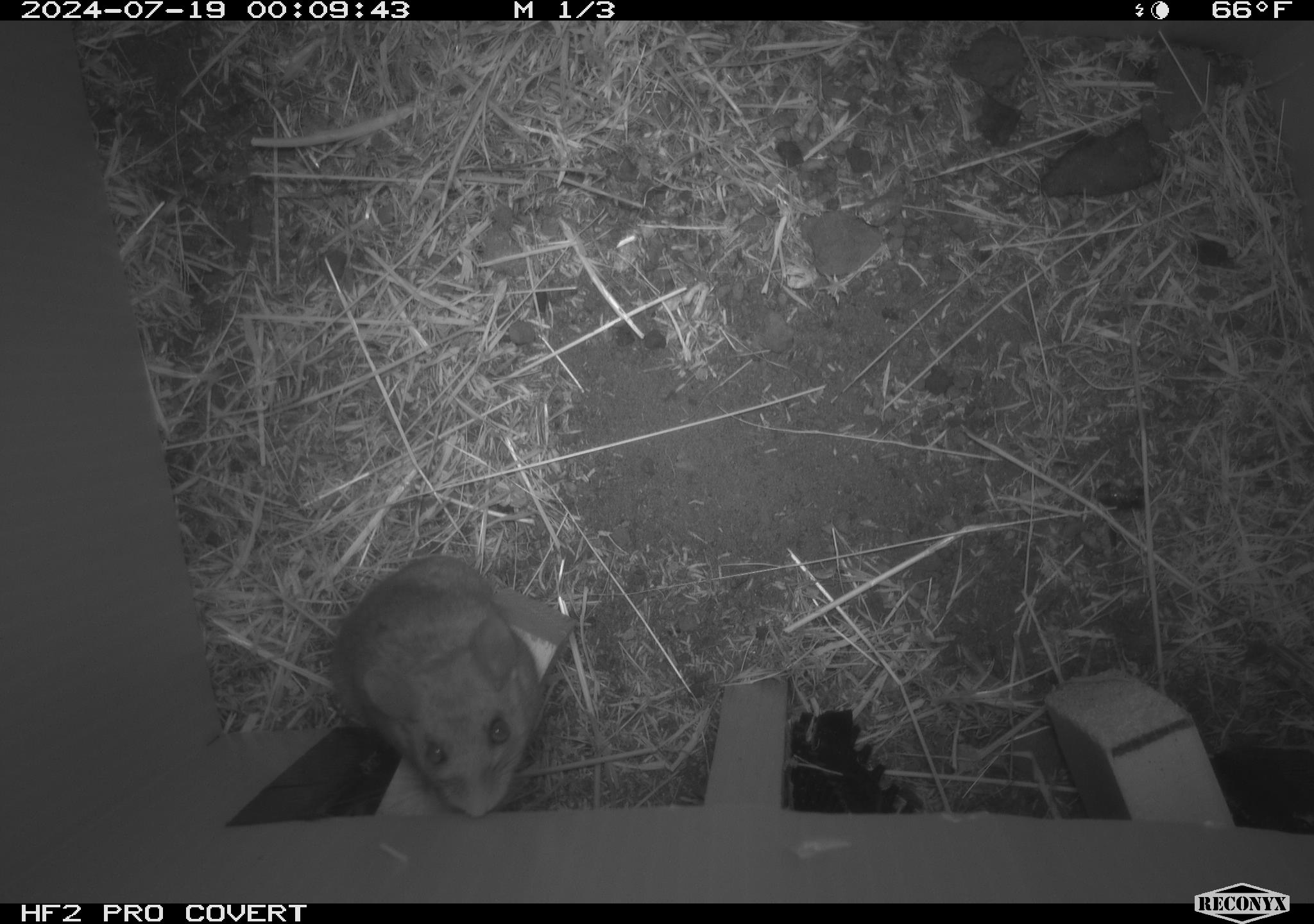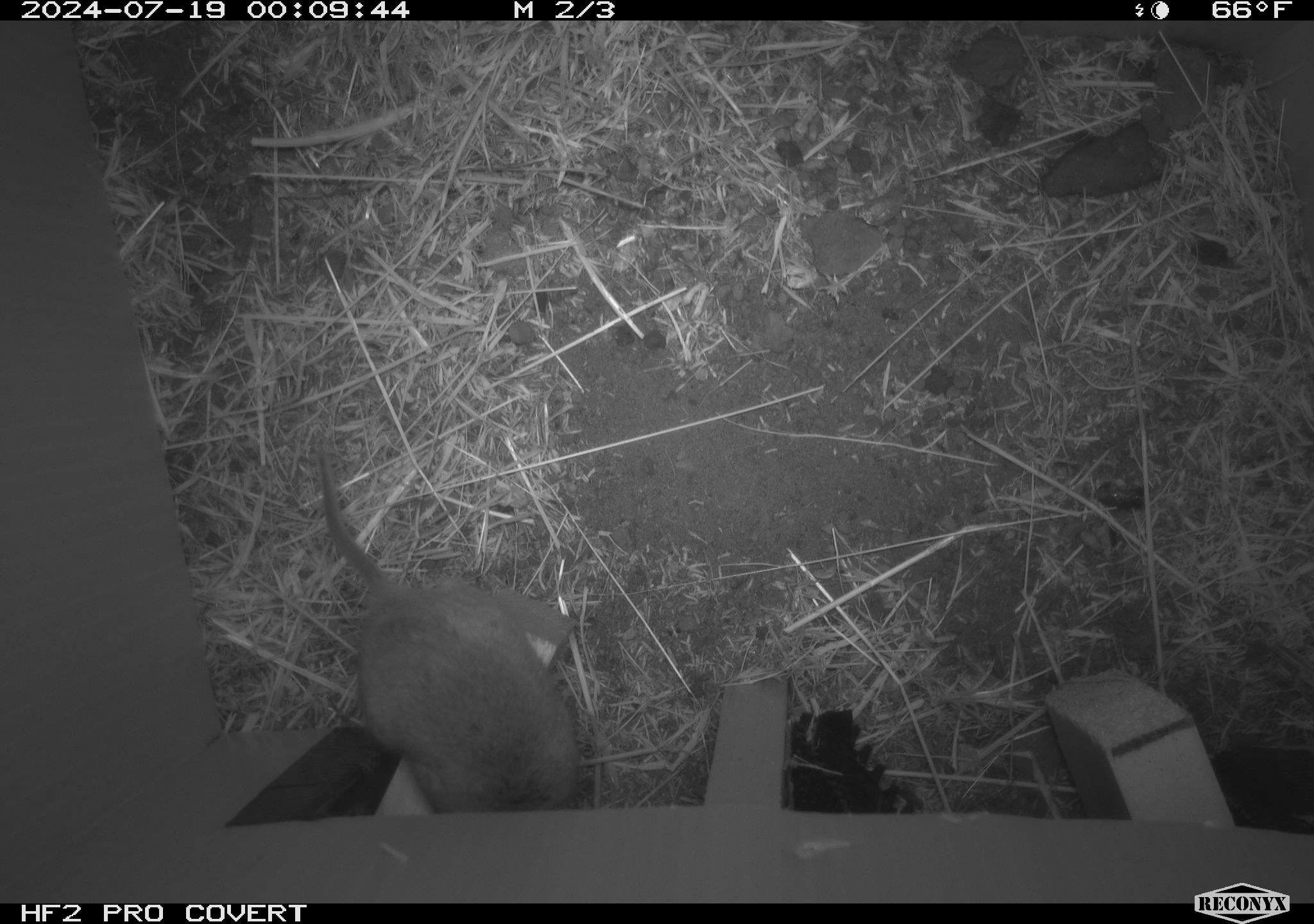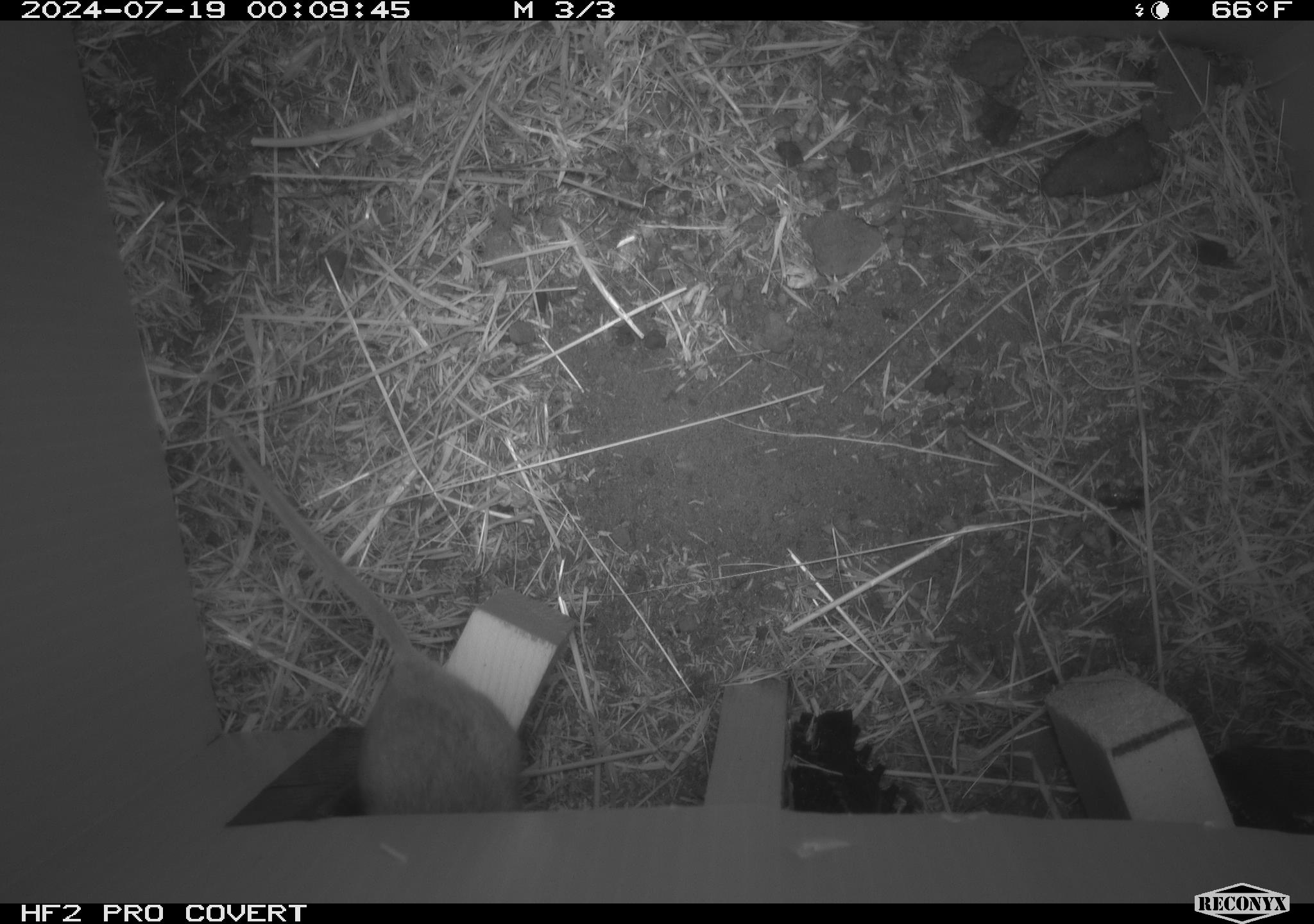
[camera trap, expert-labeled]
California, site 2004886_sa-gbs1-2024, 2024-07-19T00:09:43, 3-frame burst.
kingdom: Animalia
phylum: Chordata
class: Mammalia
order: Rodentia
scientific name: Rodentia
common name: mouse species